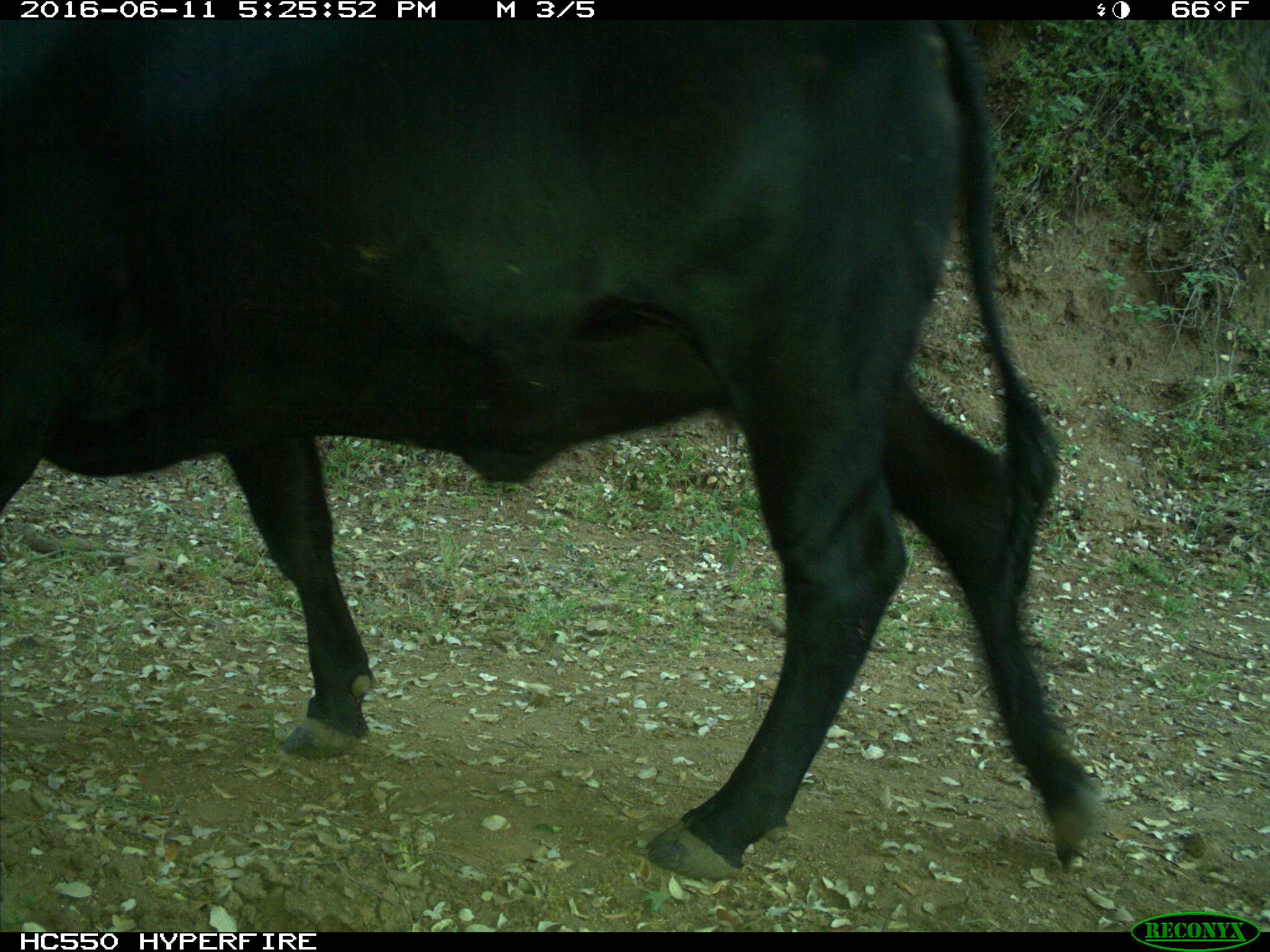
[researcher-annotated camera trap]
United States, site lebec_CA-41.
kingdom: Animalia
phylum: Chordata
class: Mammalia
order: Artiodactyla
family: Bovidae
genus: Bos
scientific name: Bos taurus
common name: domestic cow